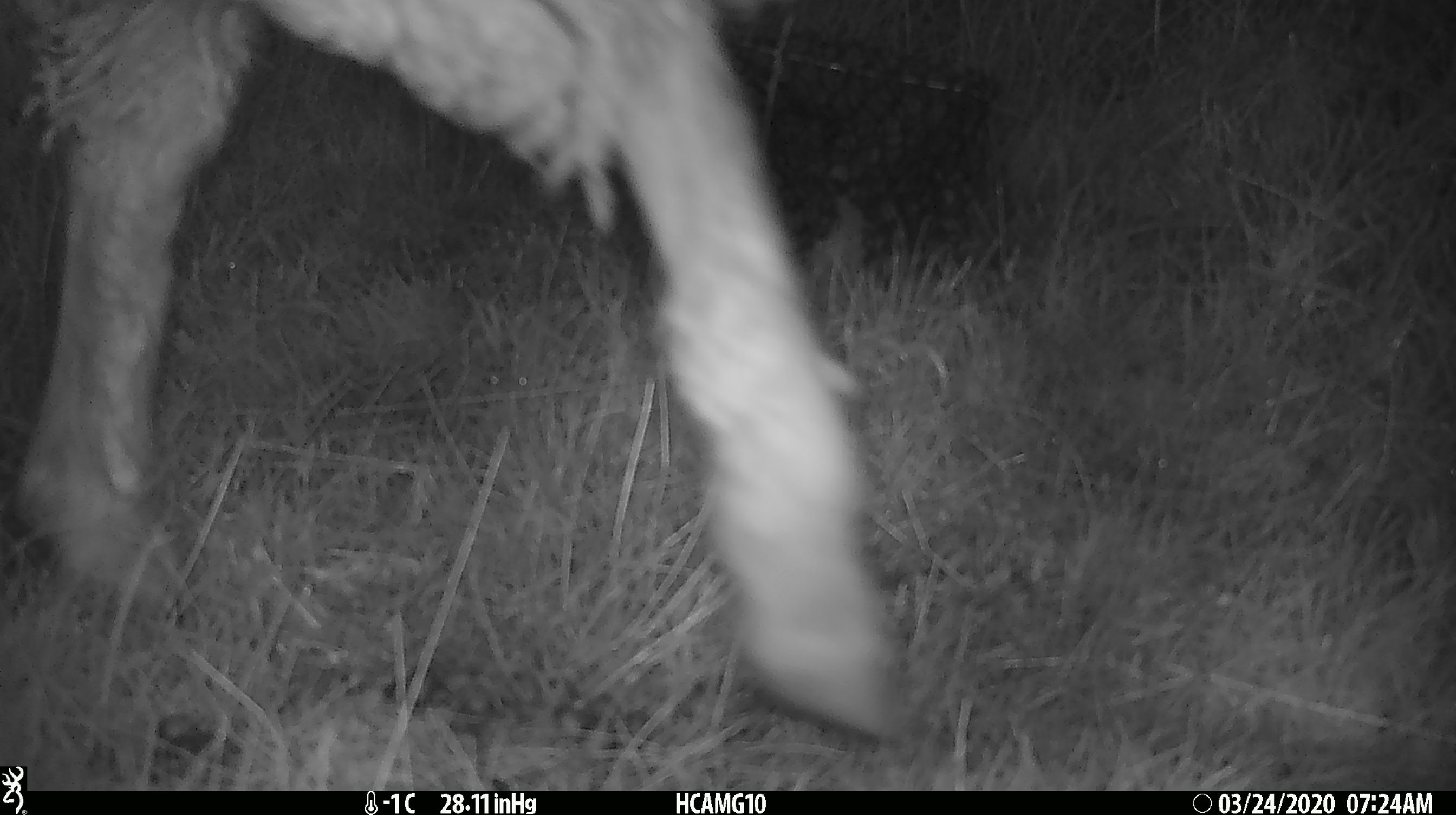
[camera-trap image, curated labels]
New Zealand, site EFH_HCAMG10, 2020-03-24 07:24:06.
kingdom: Animalia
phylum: Chordata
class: Mammalia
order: Artiodactyla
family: Bovidae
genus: Ovis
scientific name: Ovis aries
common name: domestic sheep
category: sheep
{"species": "sheep (domestic sheep) (Ovis aries)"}